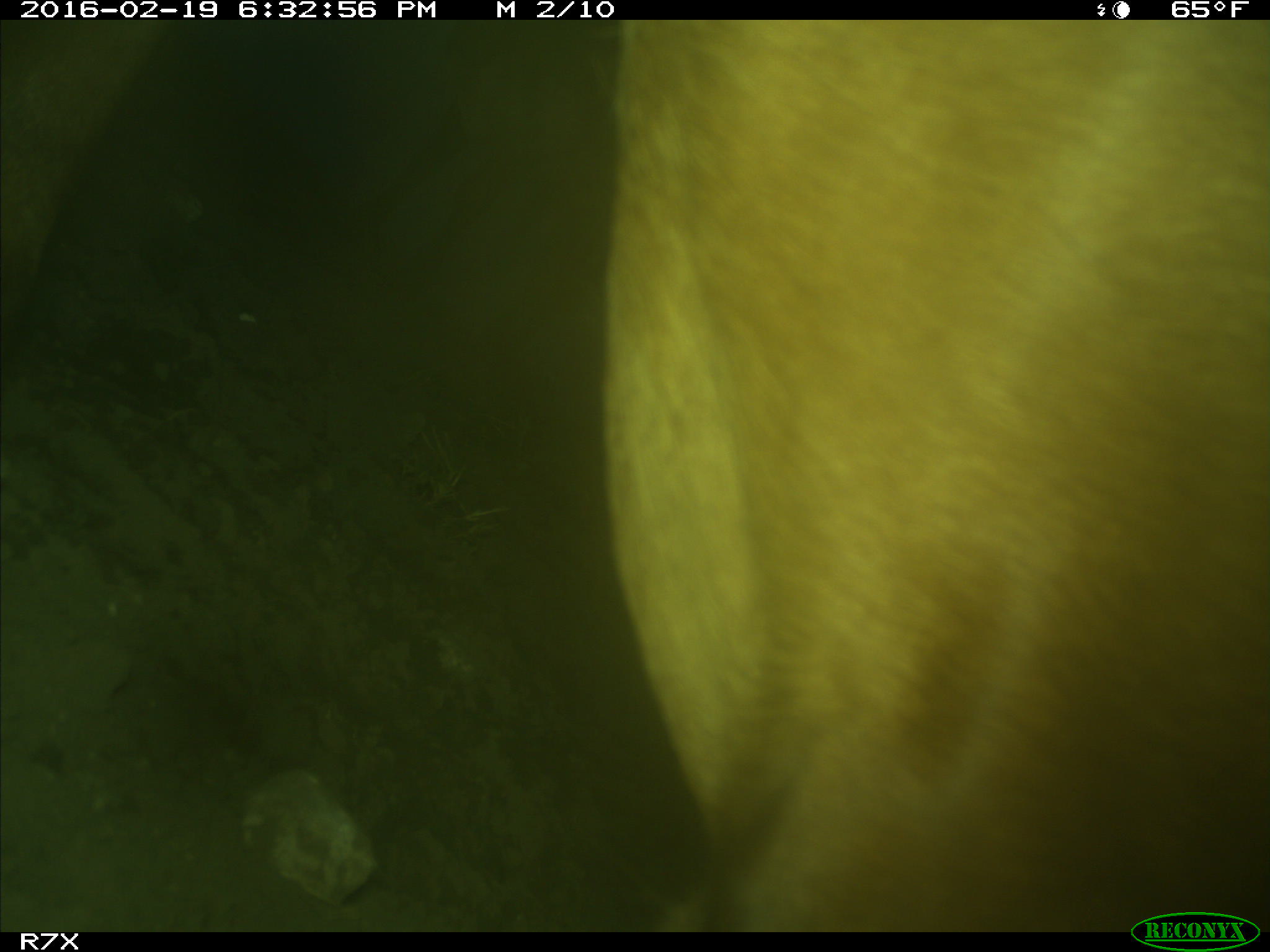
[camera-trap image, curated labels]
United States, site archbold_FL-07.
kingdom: Animalia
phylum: Chordata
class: Mammalia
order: Artiodactyla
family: Bovidae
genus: Bos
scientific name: Bos taurus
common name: domestic cow